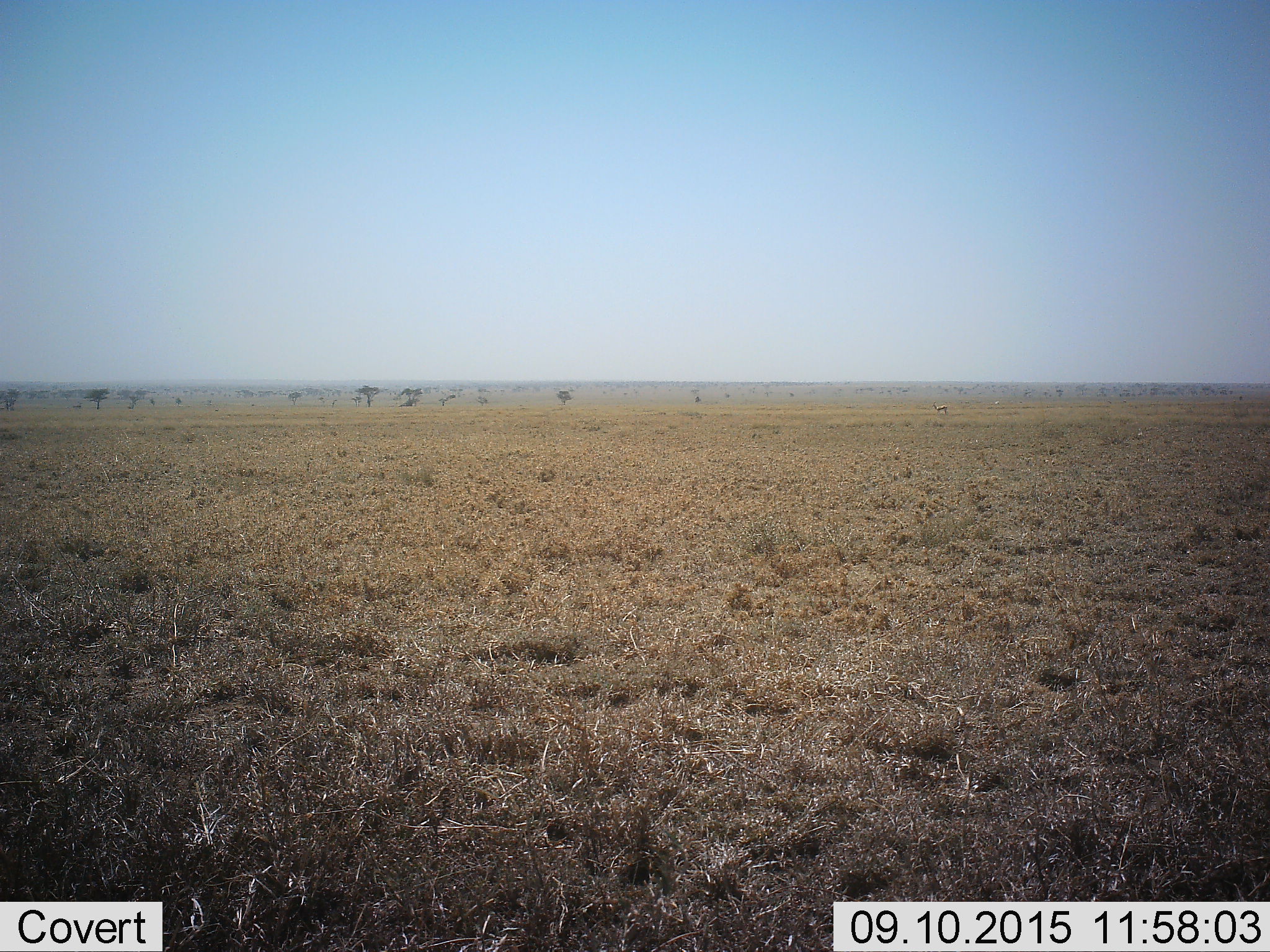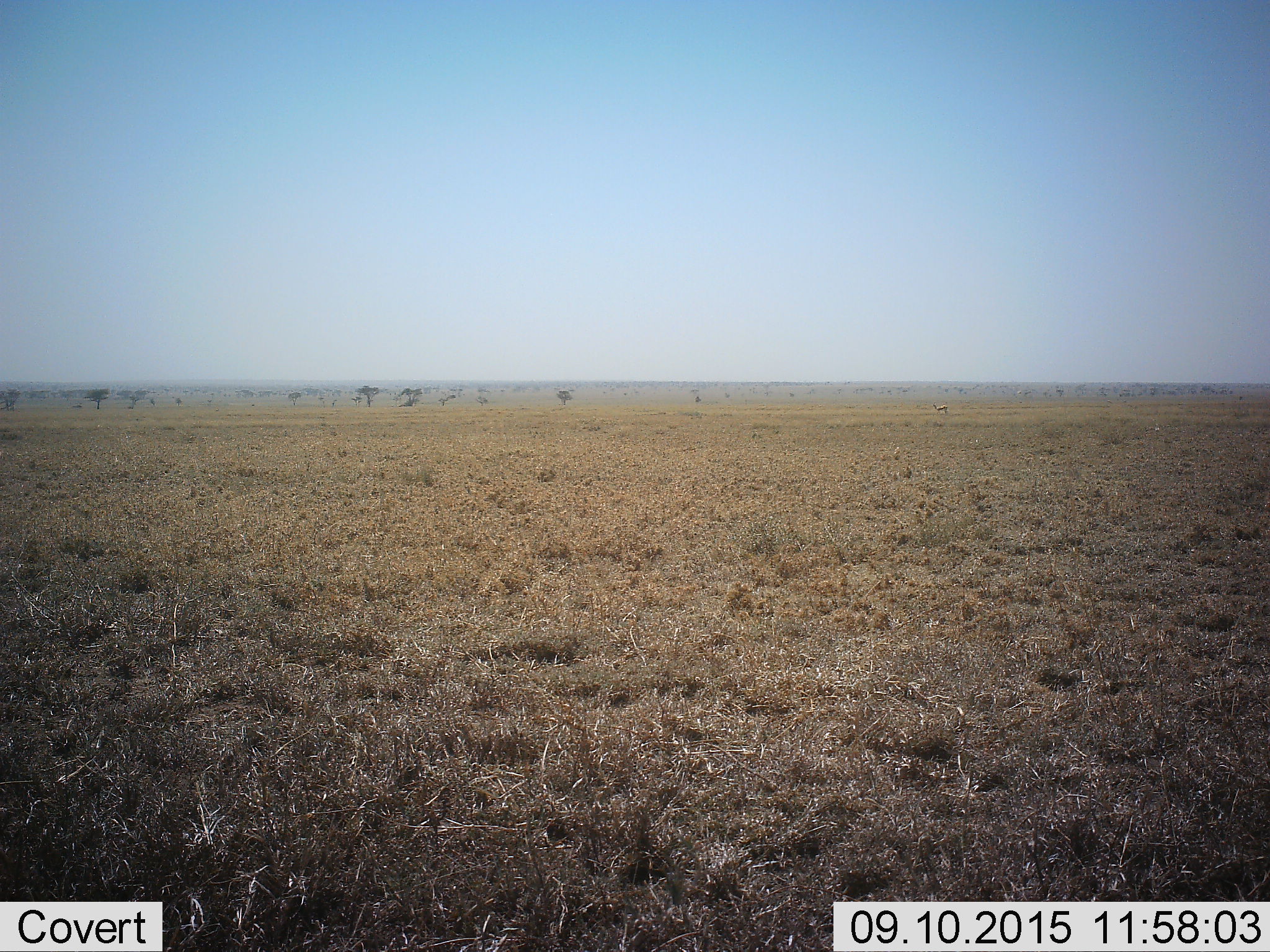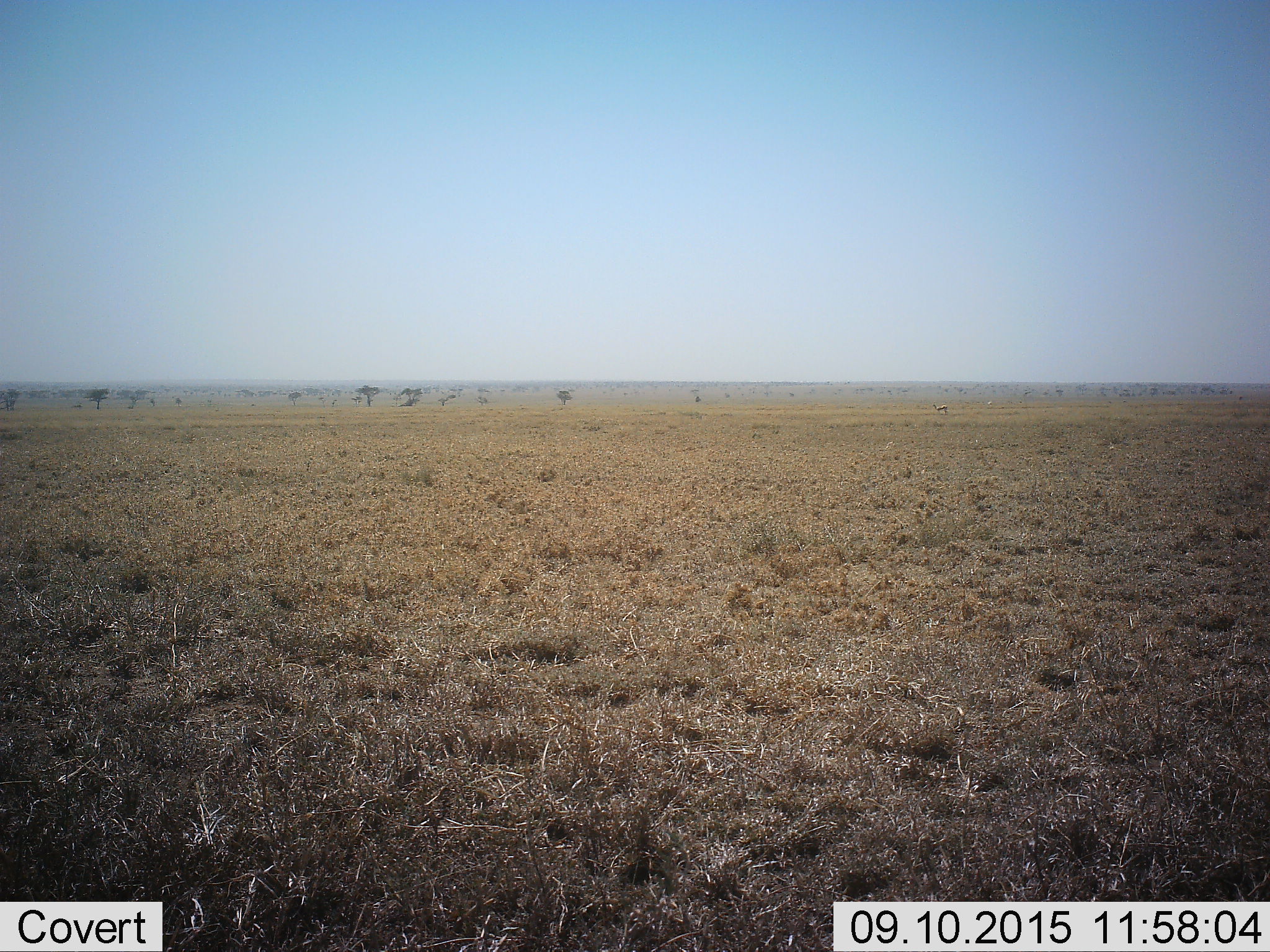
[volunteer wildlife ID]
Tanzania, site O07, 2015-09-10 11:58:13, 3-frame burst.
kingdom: Animalia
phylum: Chordata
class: Mammalia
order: Artiodactyla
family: Bovidae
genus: Eudorcas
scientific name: Eudorcas thomsonii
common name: thomson's gazelle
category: gazellethomsons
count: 1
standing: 100%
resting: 0%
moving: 0%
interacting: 0%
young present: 0%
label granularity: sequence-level